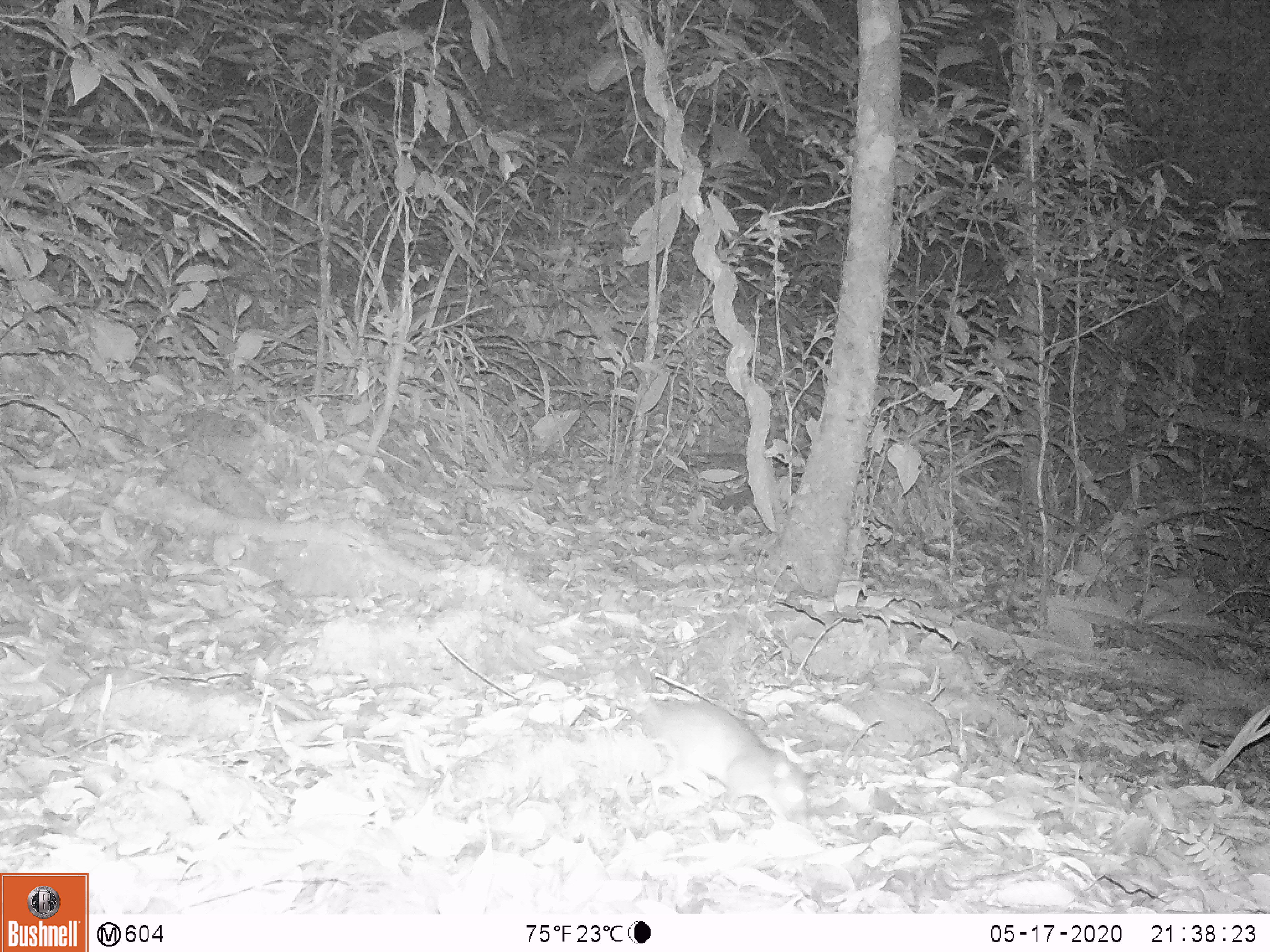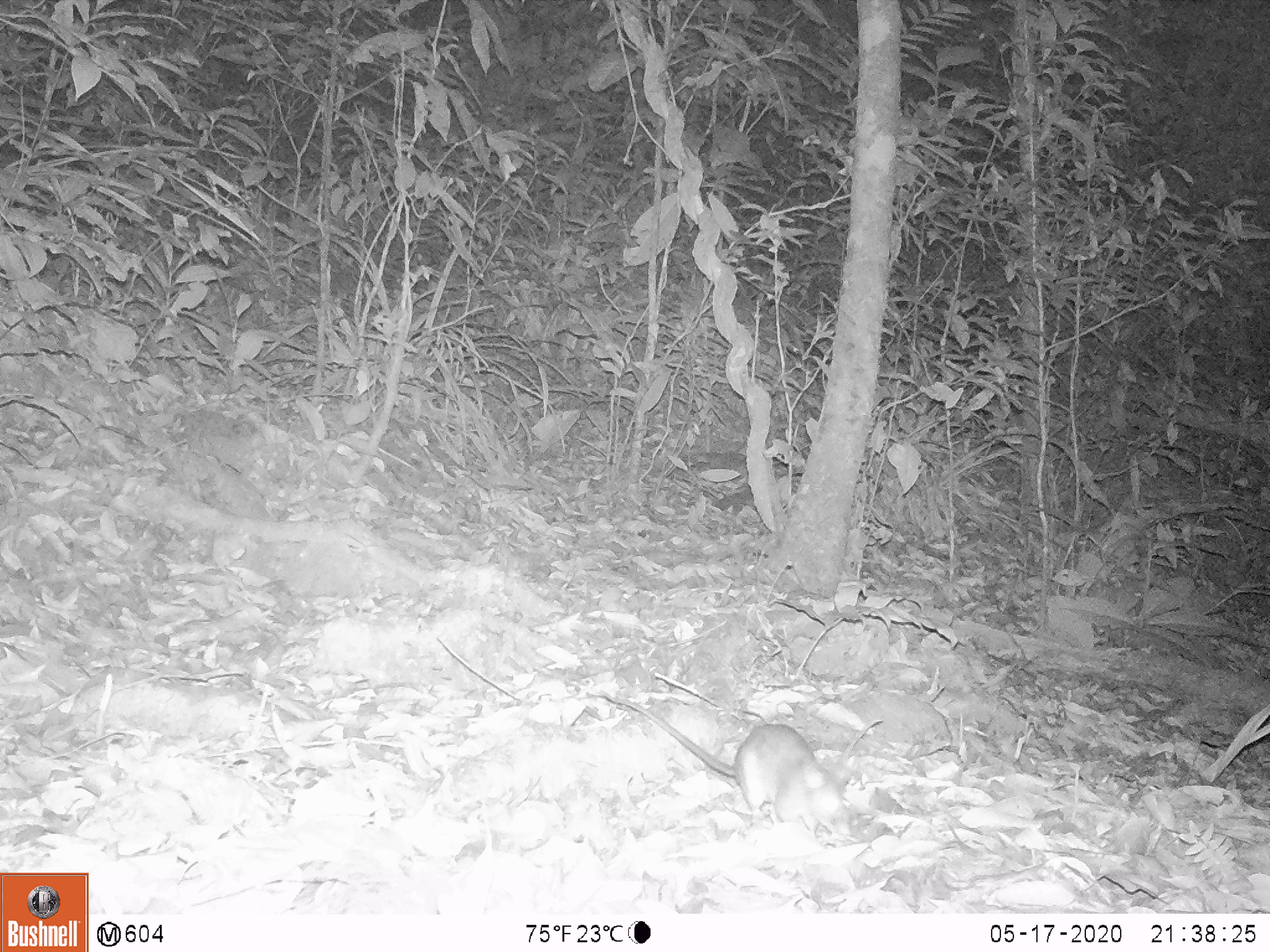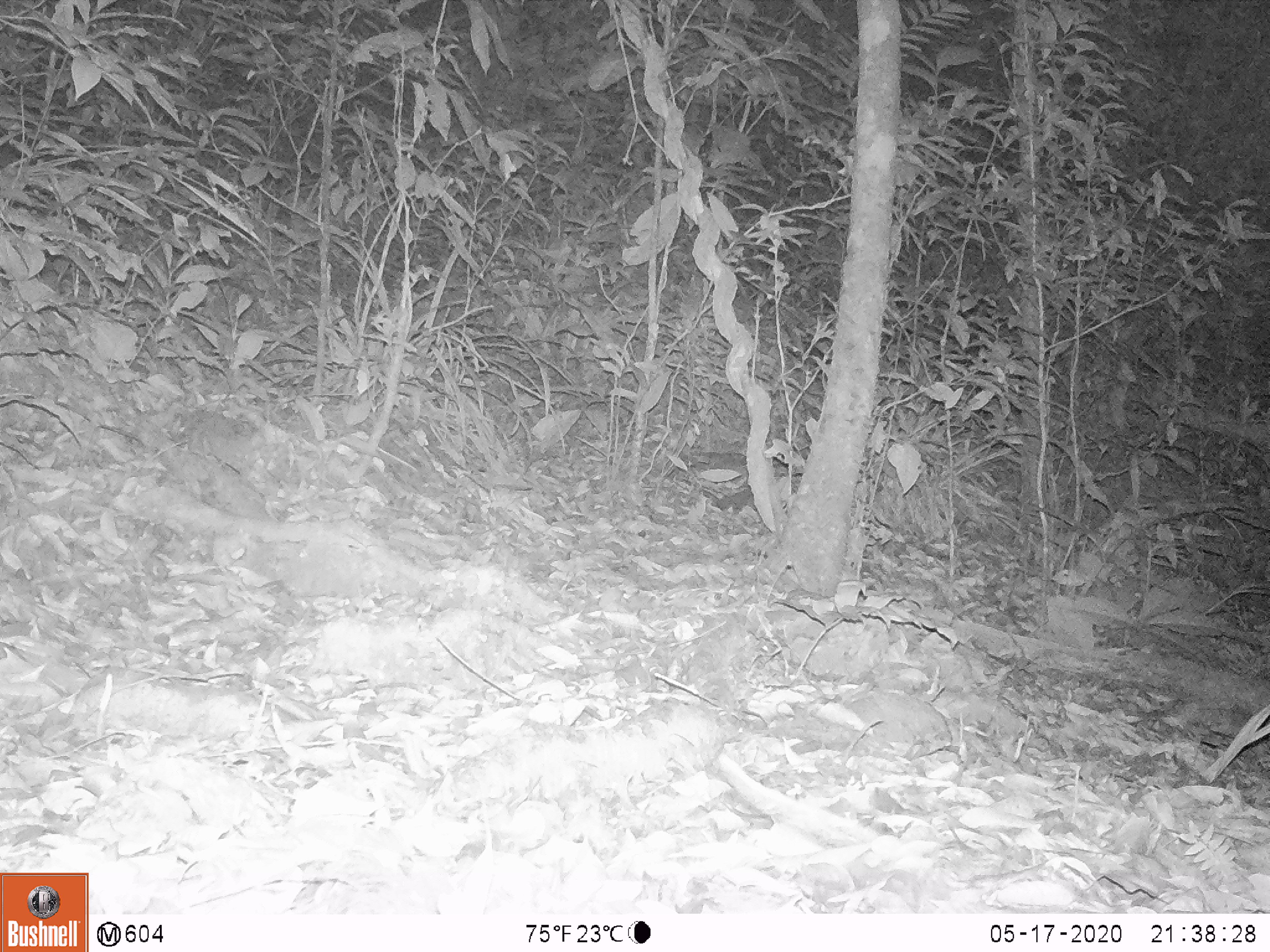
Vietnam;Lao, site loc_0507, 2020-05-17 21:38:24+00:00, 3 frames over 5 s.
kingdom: Animalia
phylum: Chordata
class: Mammalia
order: Rodentia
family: Muridae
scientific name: Muridae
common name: old-world mice and rats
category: unidentified murid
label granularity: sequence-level